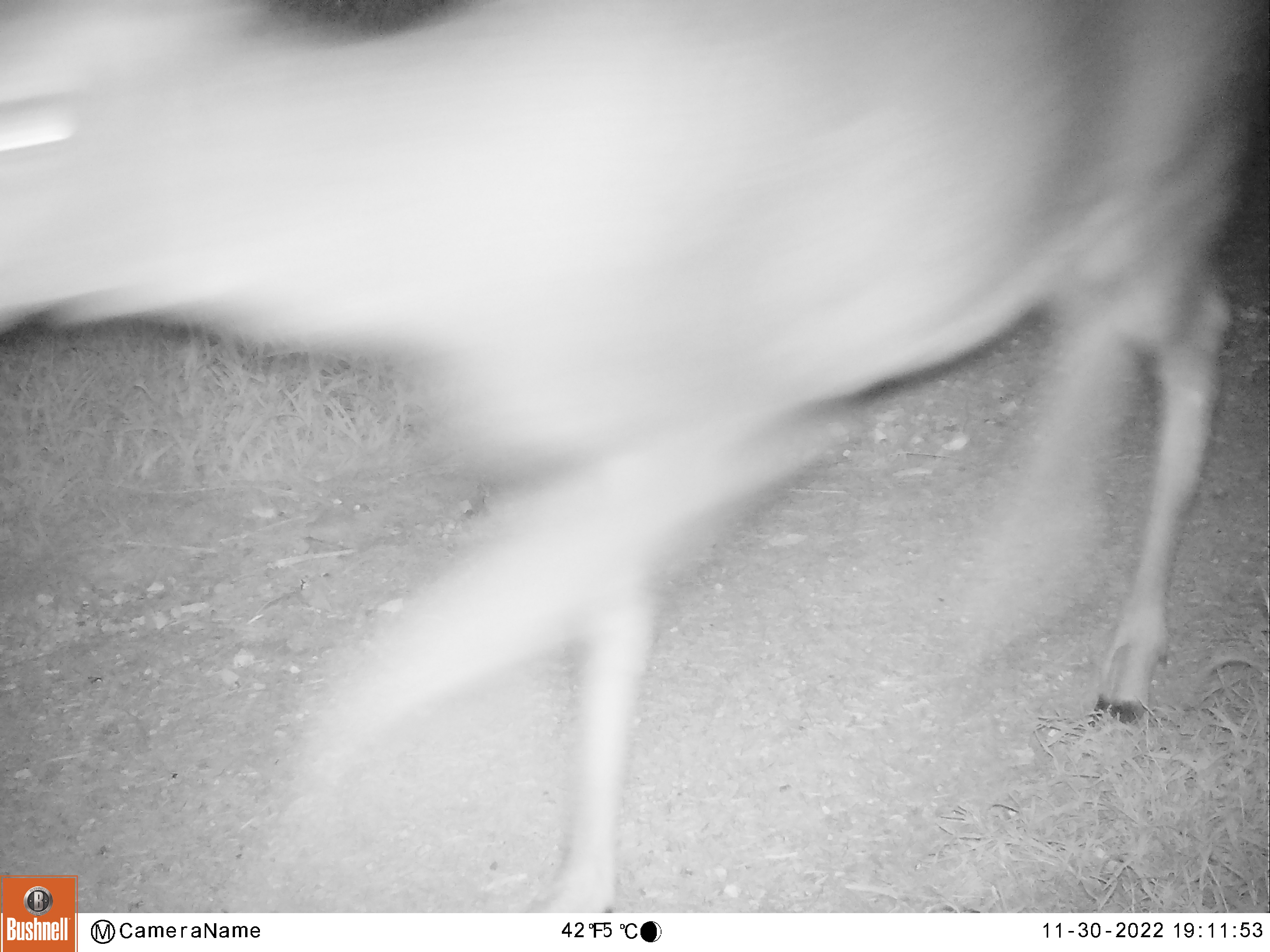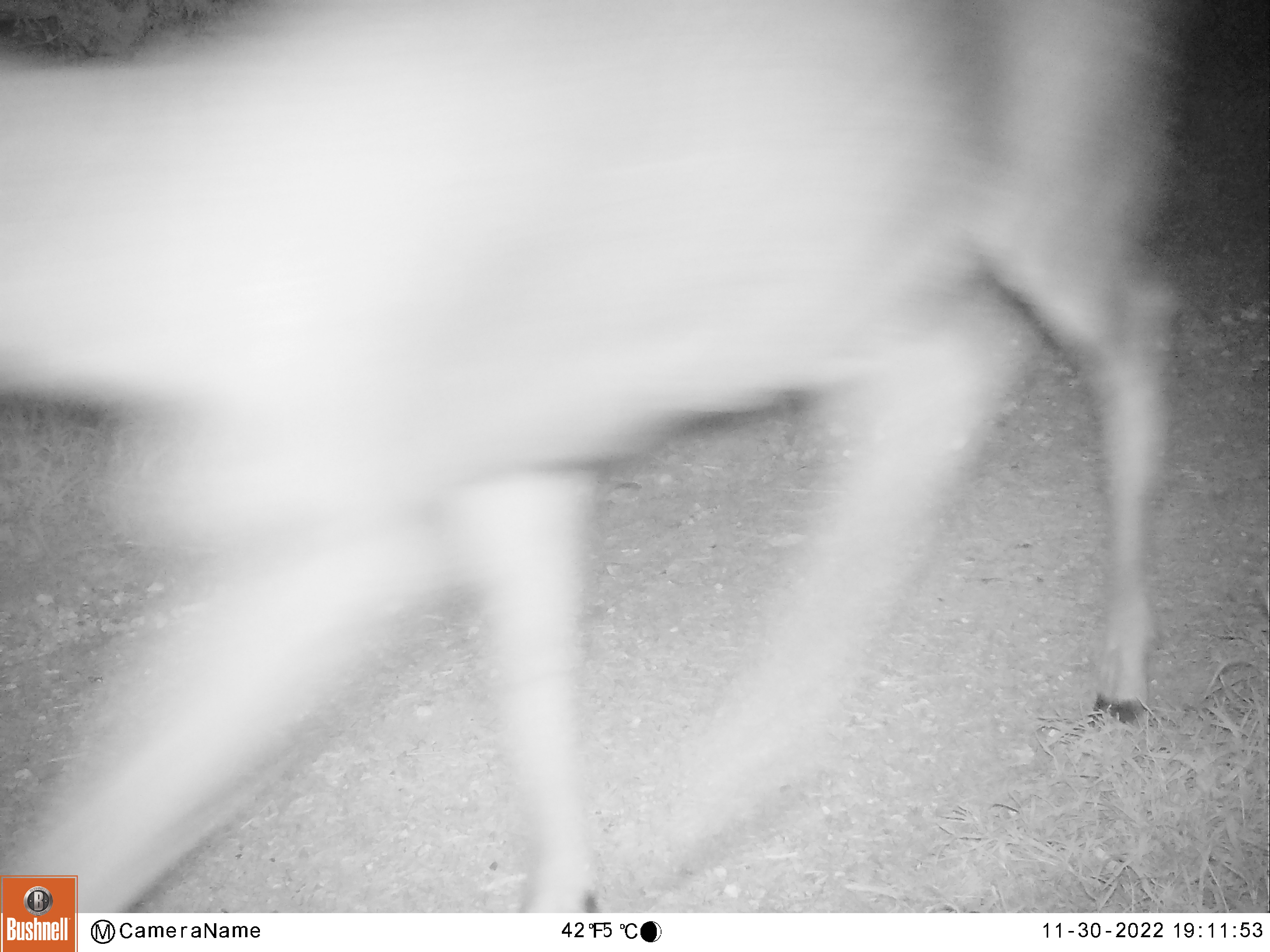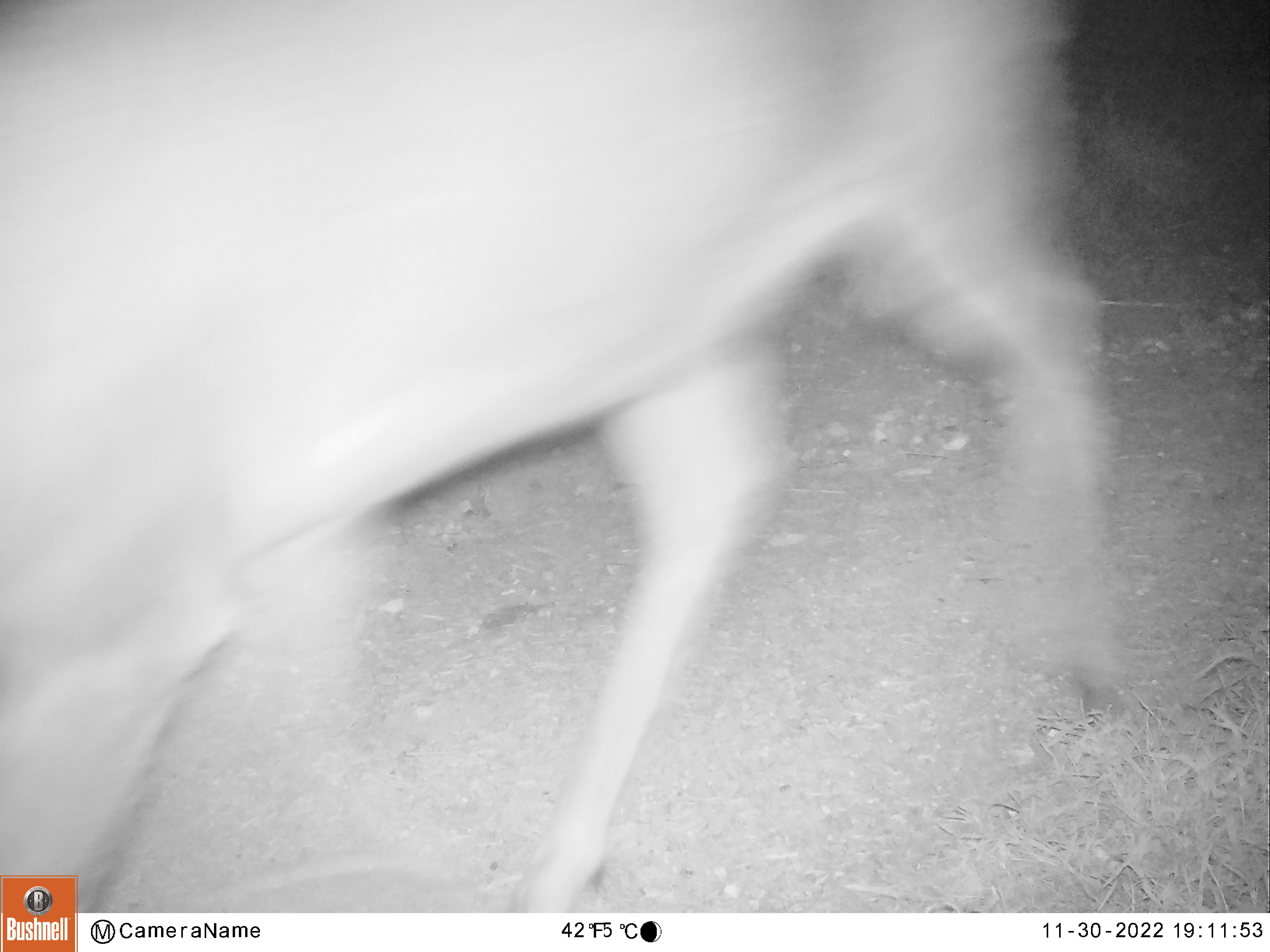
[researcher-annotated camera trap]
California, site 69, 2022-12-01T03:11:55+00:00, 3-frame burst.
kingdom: Animalia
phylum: Chordata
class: Mammalia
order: Artiodactyla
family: Cervidae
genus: Odocoileus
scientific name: Odocoileus hemionus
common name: mule deer